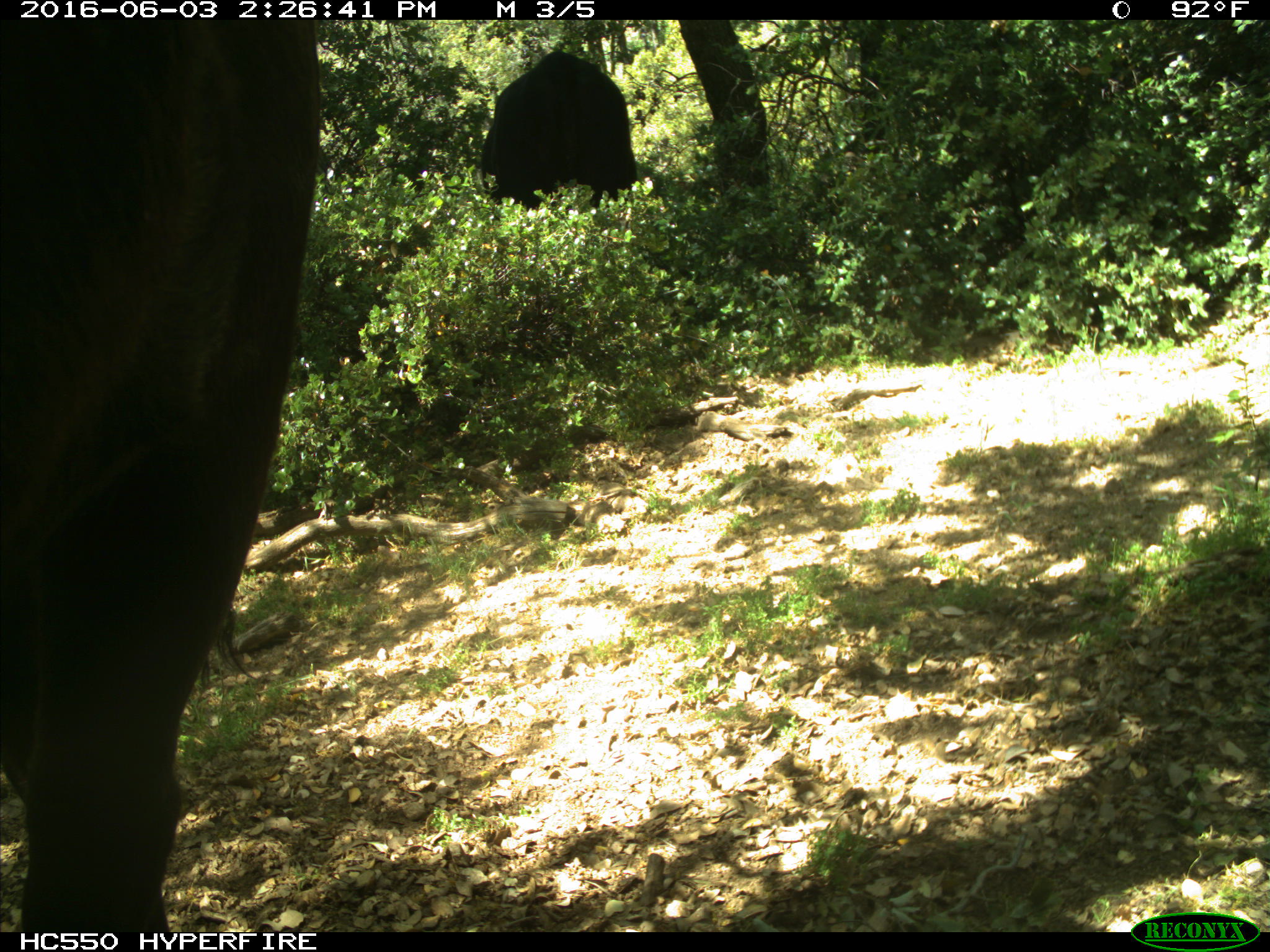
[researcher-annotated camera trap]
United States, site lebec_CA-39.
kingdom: Animalia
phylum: Chordata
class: Mammalia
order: Artiodactyla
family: Bovidae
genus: Bos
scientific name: Bos taurus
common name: domestic cow